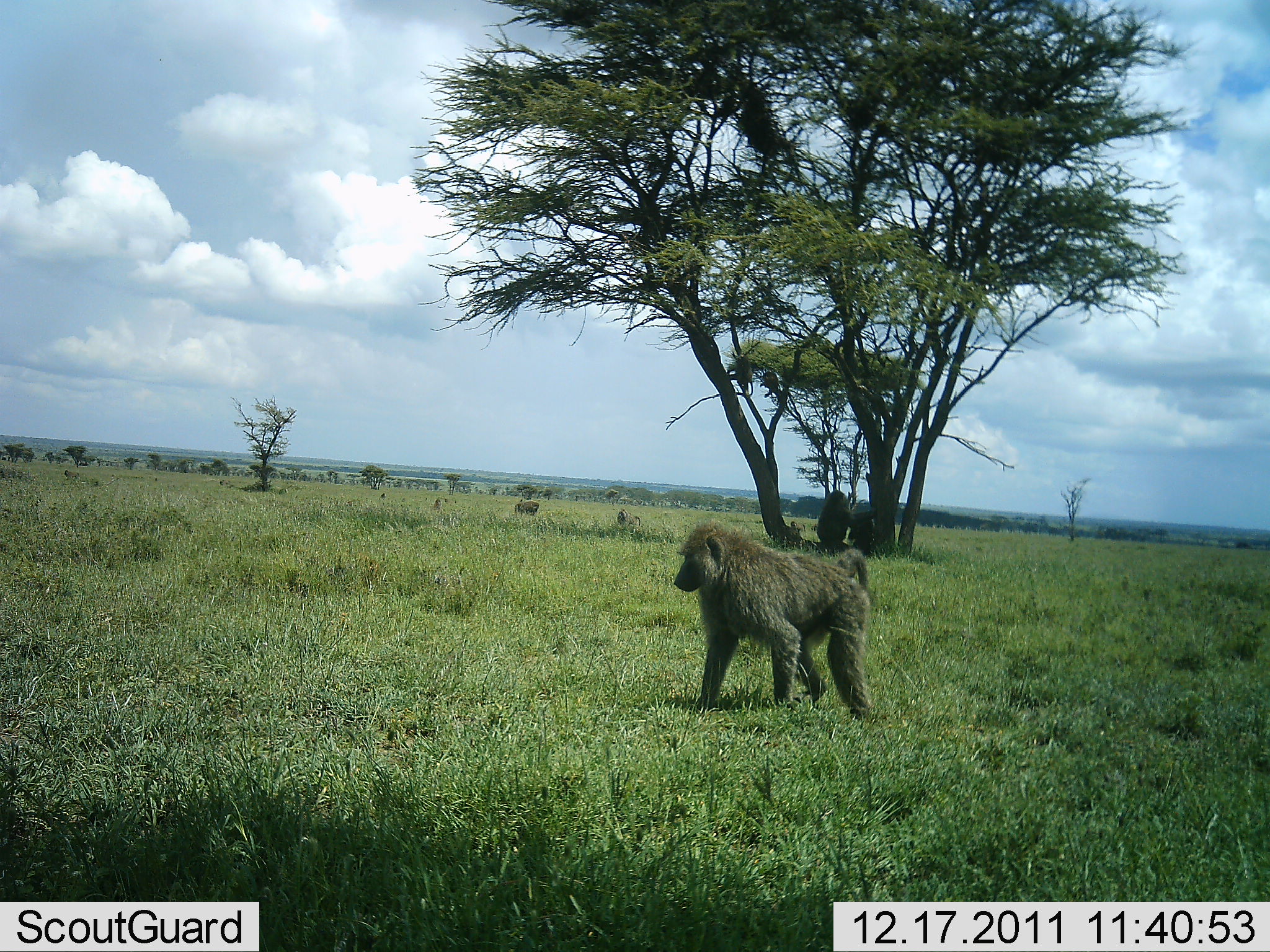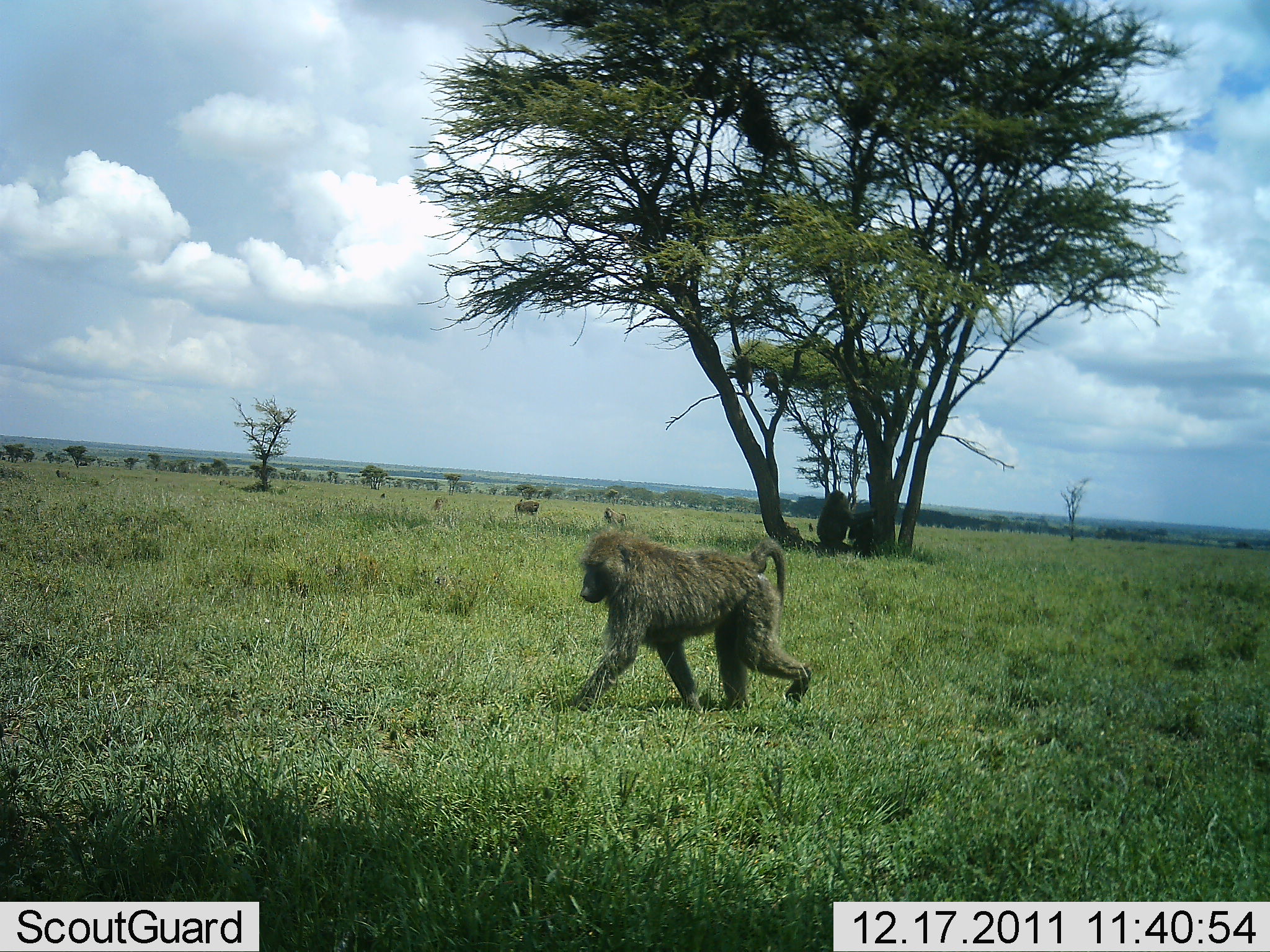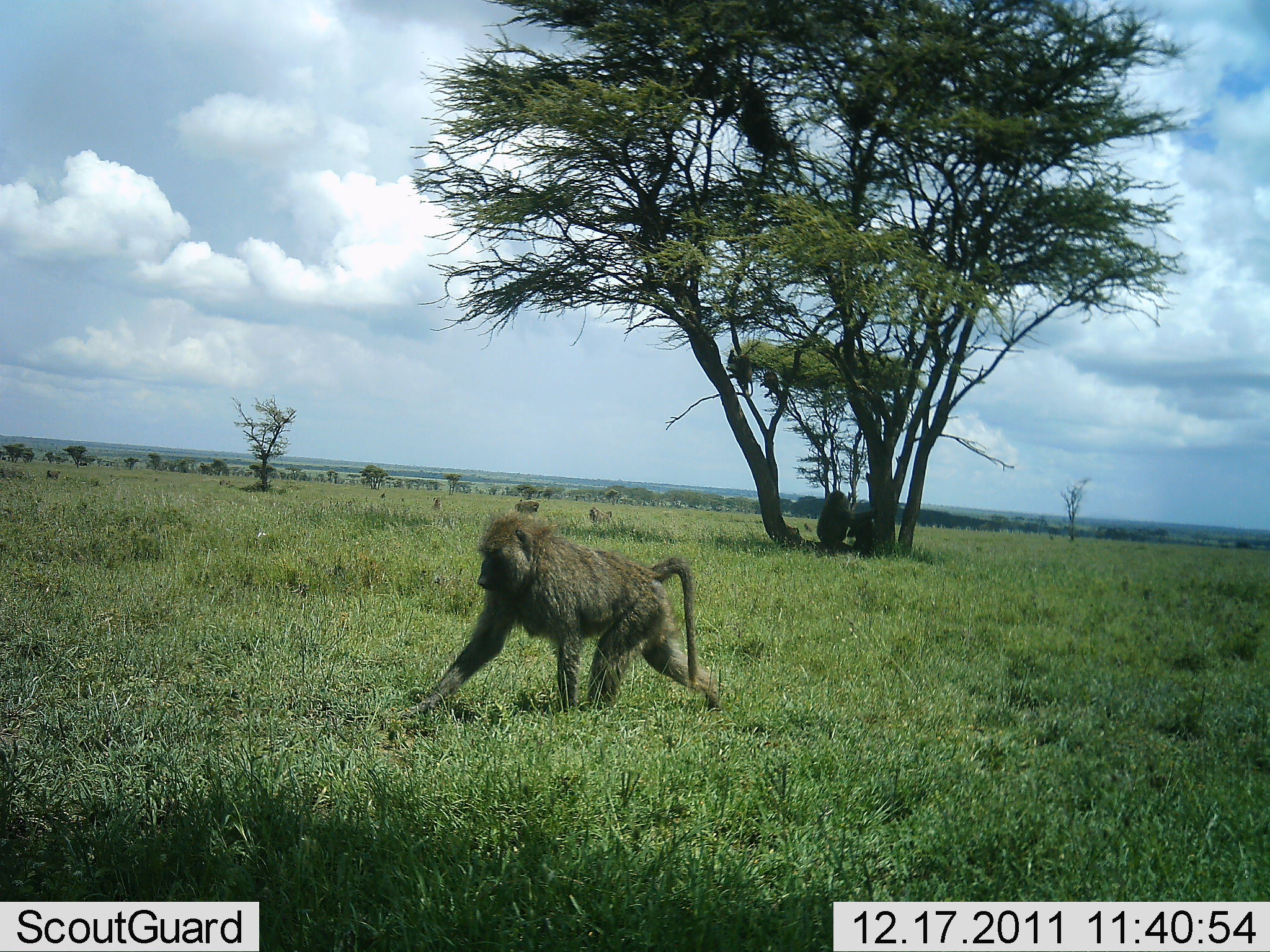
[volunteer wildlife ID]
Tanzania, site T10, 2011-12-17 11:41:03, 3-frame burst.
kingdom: Animalia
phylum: Chordata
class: Mammalia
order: Primates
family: Cercopithecidae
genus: Papio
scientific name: Papio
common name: baboon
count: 4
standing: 31%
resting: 31%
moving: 88%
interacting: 0%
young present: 0%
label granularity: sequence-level